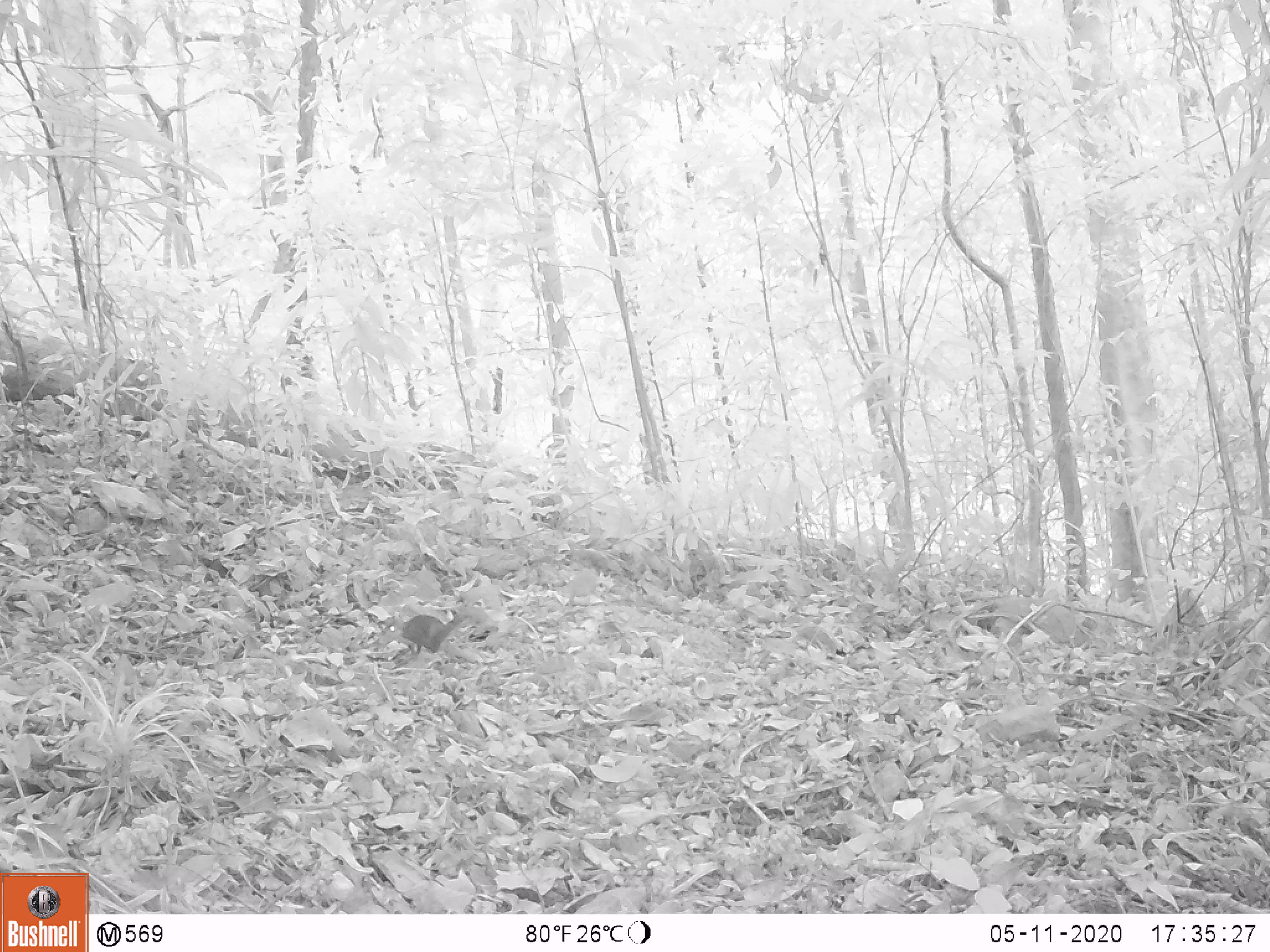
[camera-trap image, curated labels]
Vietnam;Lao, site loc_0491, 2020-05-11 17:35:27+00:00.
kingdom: Animalia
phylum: Chordata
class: Mammalia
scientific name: Mammalia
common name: mammal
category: unidentified small mammal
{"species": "unidentified small mammal (mammal) (Mammalia)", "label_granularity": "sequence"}